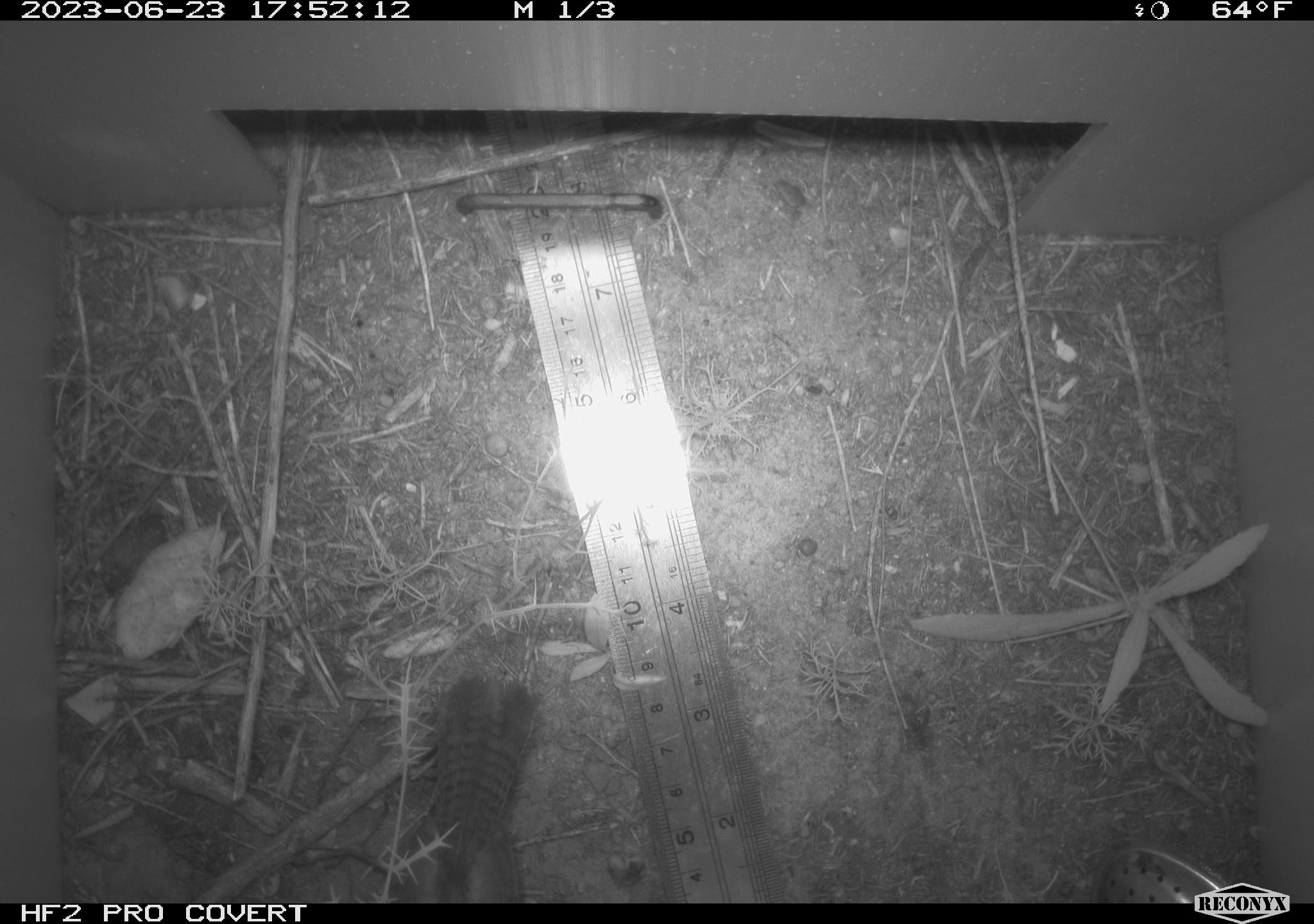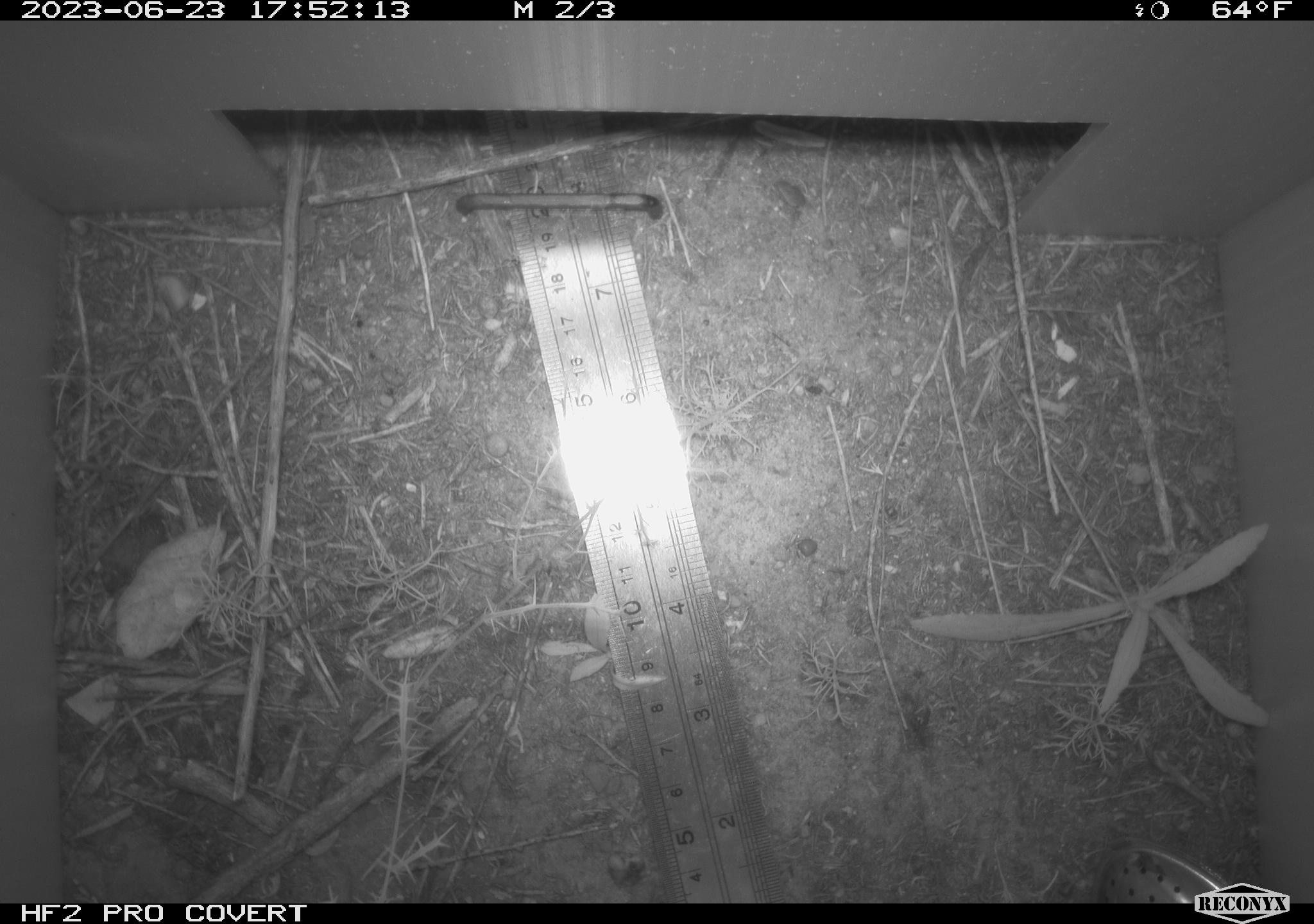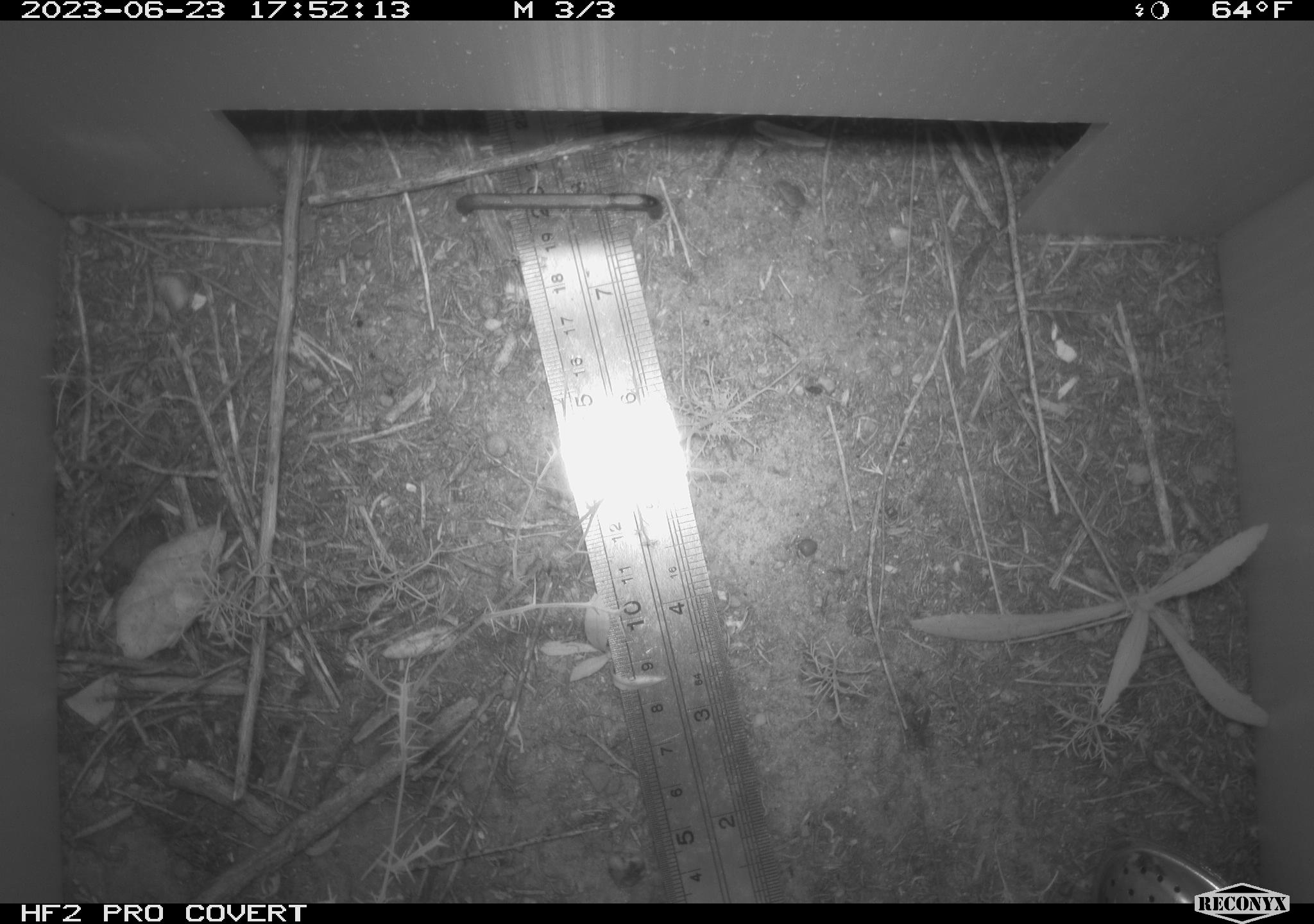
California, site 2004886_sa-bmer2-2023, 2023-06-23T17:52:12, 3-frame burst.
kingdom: Animalia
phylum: Chordata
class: Aves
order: Passeriformes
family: Troglodytidae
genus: Thryomanes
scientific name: Thryomanes bewickii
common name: bewick's wren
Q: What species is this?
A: Bewick's wren (Thryomanes bewickii).